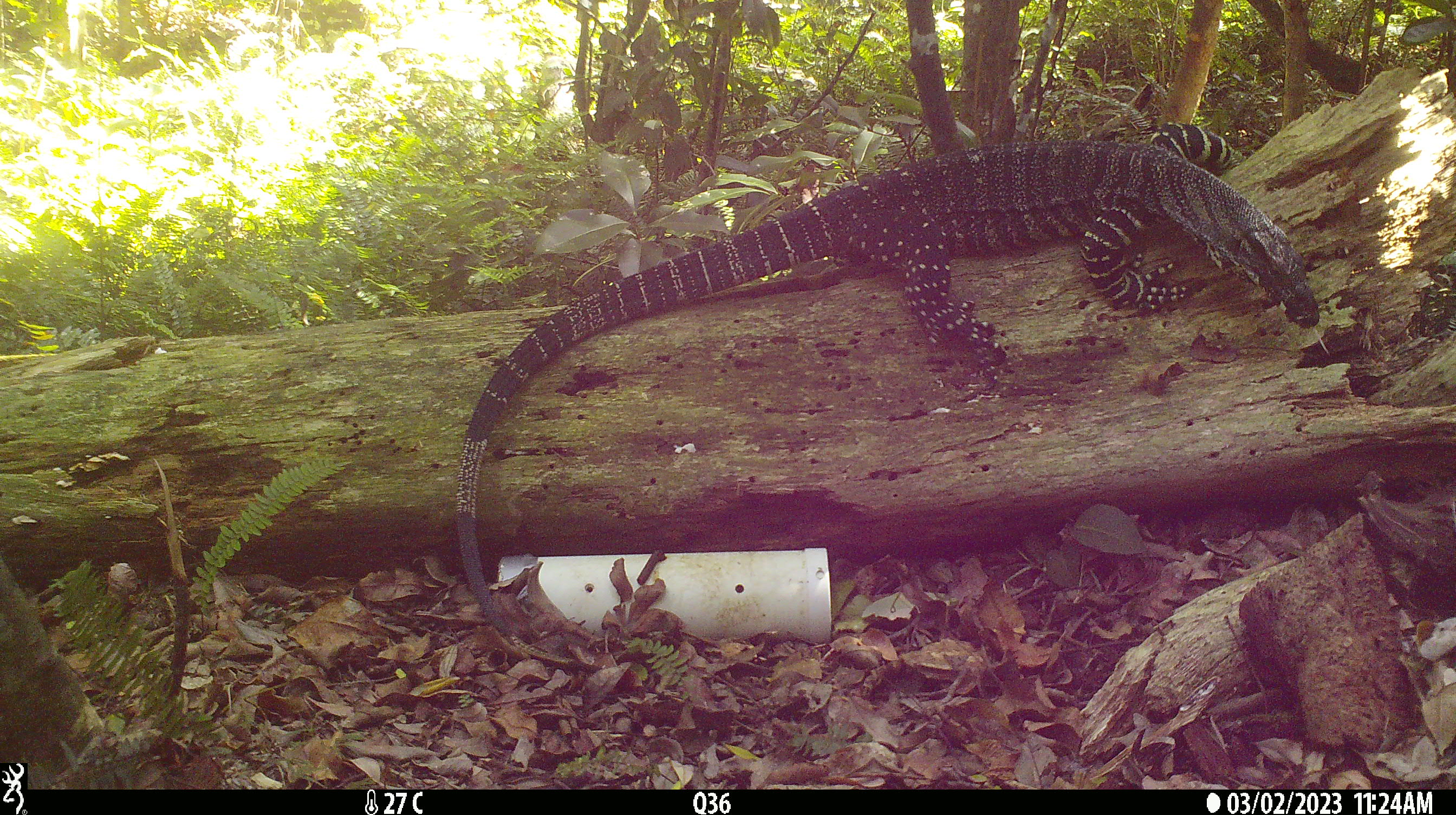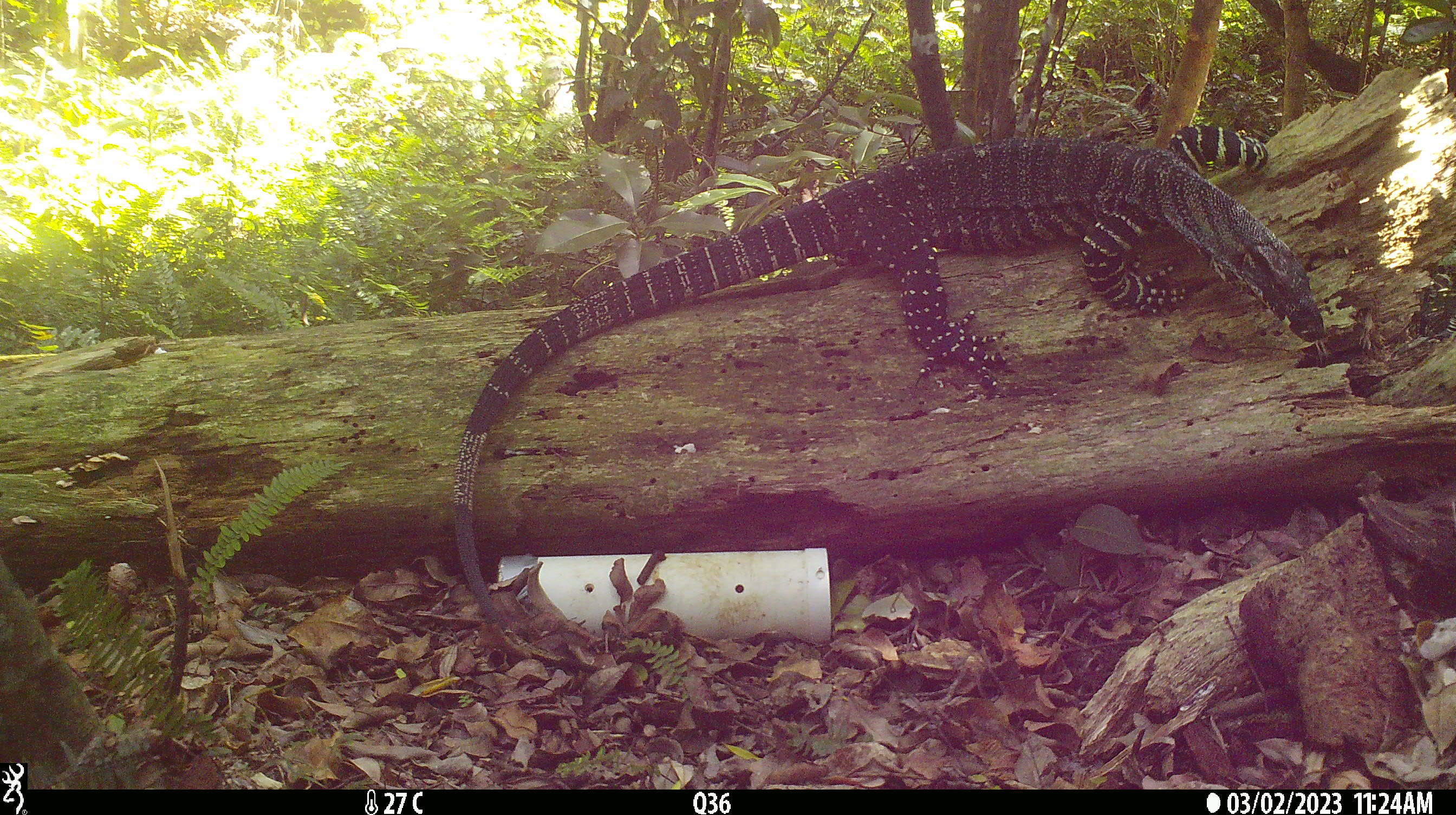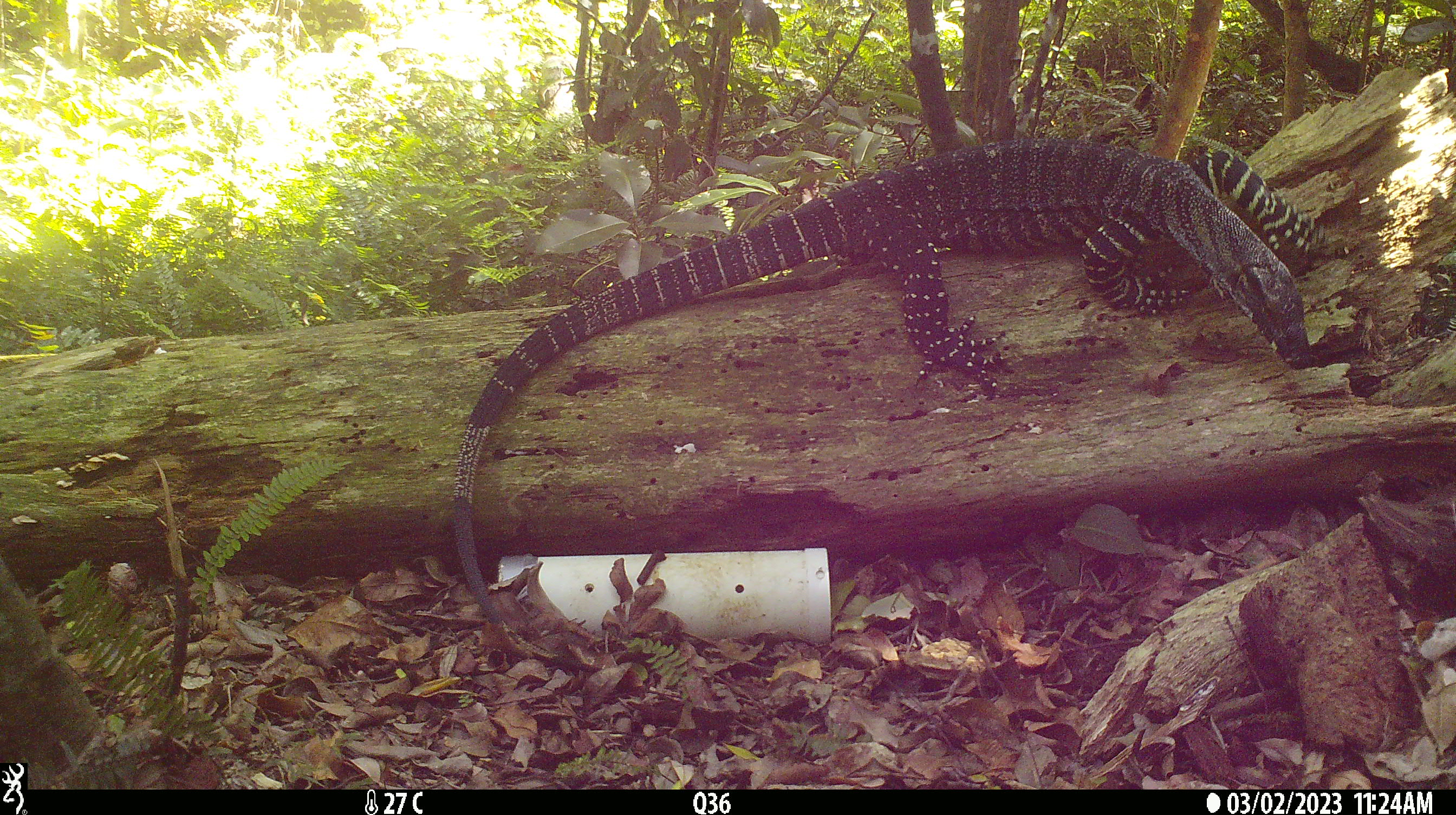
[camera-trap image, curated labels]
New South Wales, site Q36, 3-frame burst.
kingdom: Animalia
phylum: Chordata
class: Reptilia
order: Squamata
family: Varanidae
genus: Varanus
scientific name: Varanus varius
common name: lace monitor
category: goanna